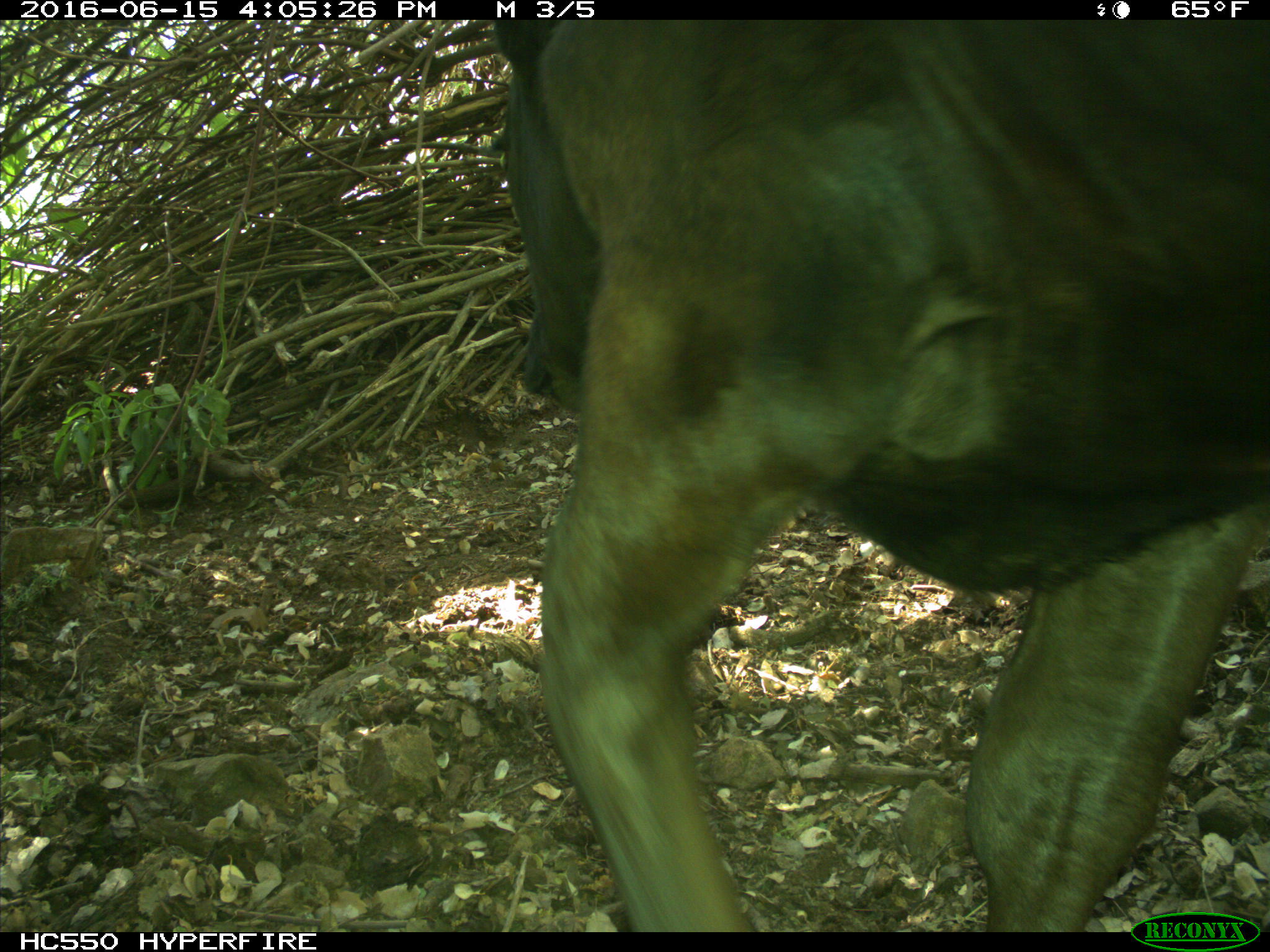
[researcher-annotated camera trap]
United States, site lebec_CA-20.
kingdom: Animalia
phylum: Chordata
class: Mammalia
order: Artiodactyla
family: Bovidae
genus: Bos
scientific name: Bos taurus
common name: domestic cow